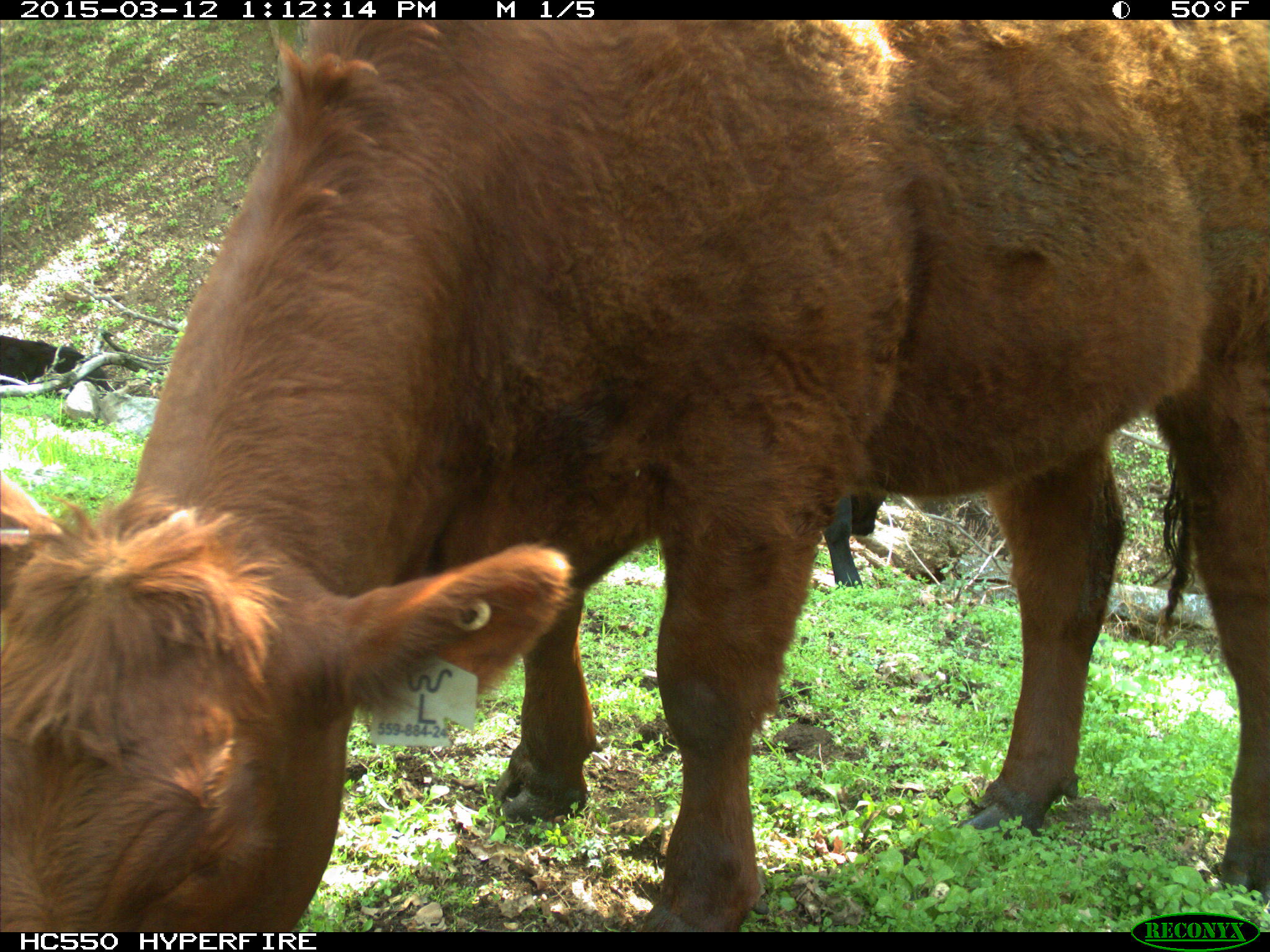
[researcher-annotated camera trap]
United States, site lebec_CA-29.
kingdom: Animalia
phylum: Chordata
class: Mammalia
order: Artiodactyla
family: Bovidae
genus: Bos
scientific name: Bos taurus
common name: domestic cow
Bos taurus (domestic cow).